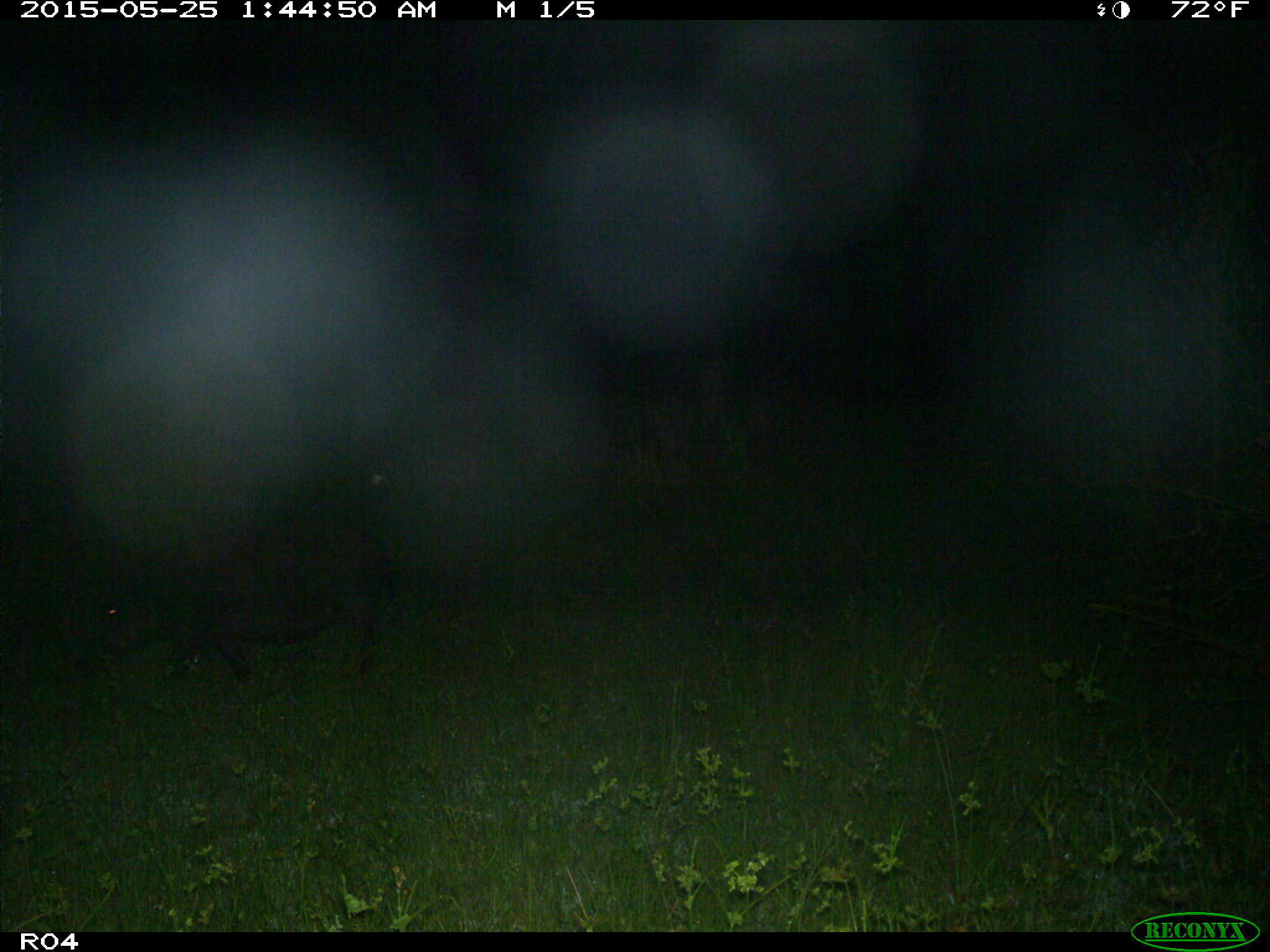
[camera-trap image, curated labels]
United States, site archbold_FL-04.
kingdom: Animalia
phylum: Chordata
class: Mammalia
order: Artiodactyla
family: Suidae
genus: Sus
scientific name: Sus scrofa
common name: wild boar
Sus scrofa (wild boar).